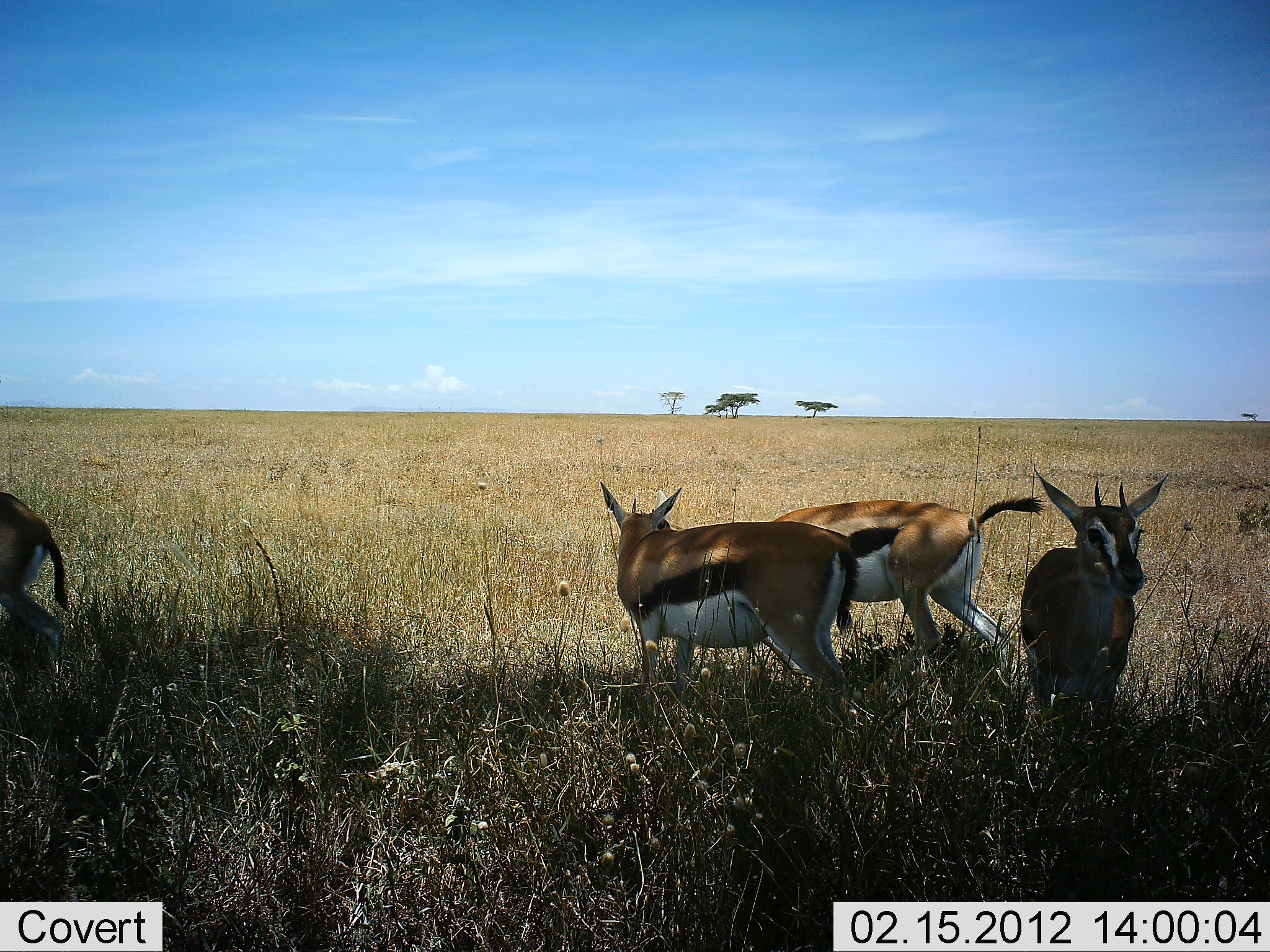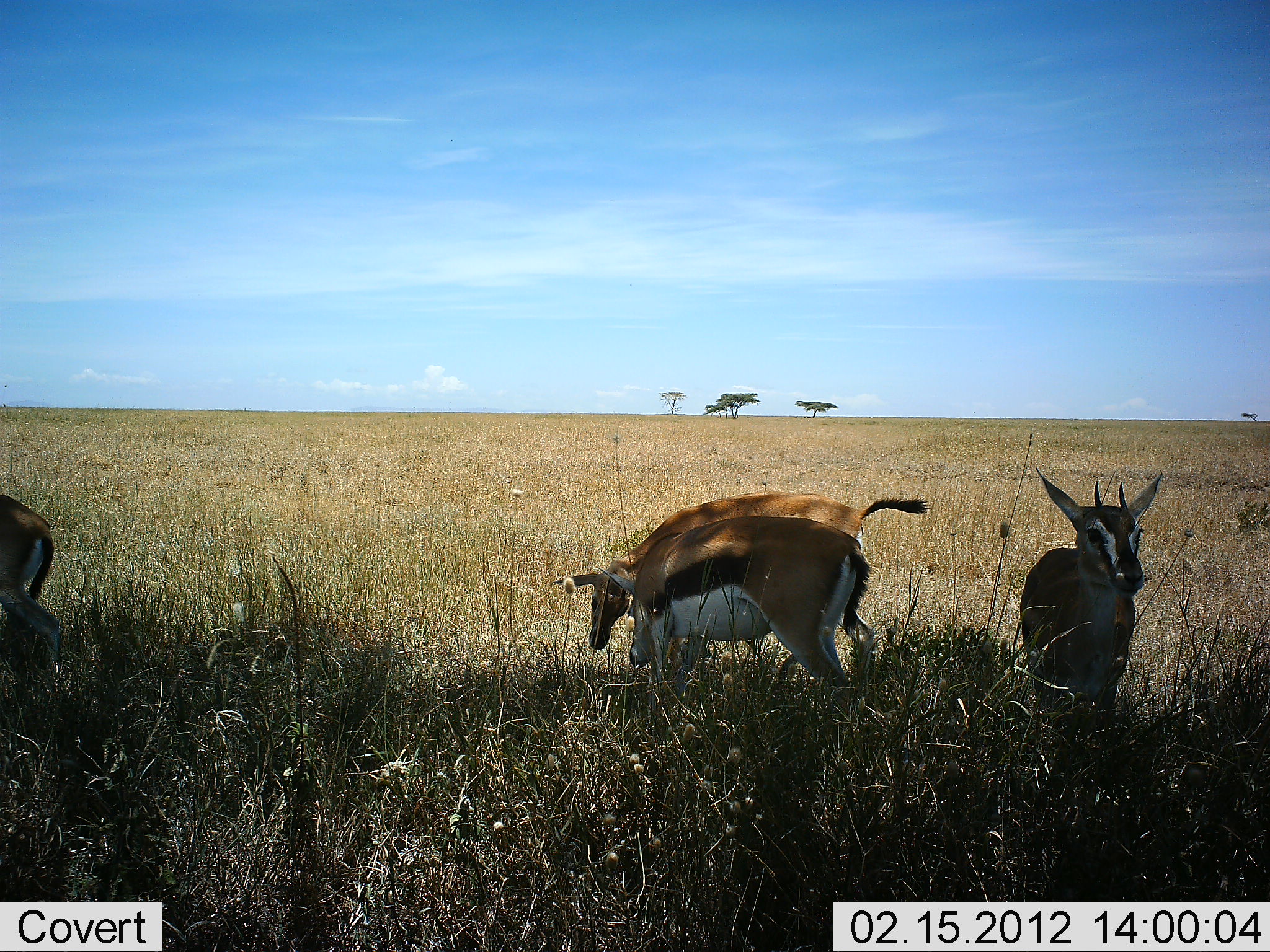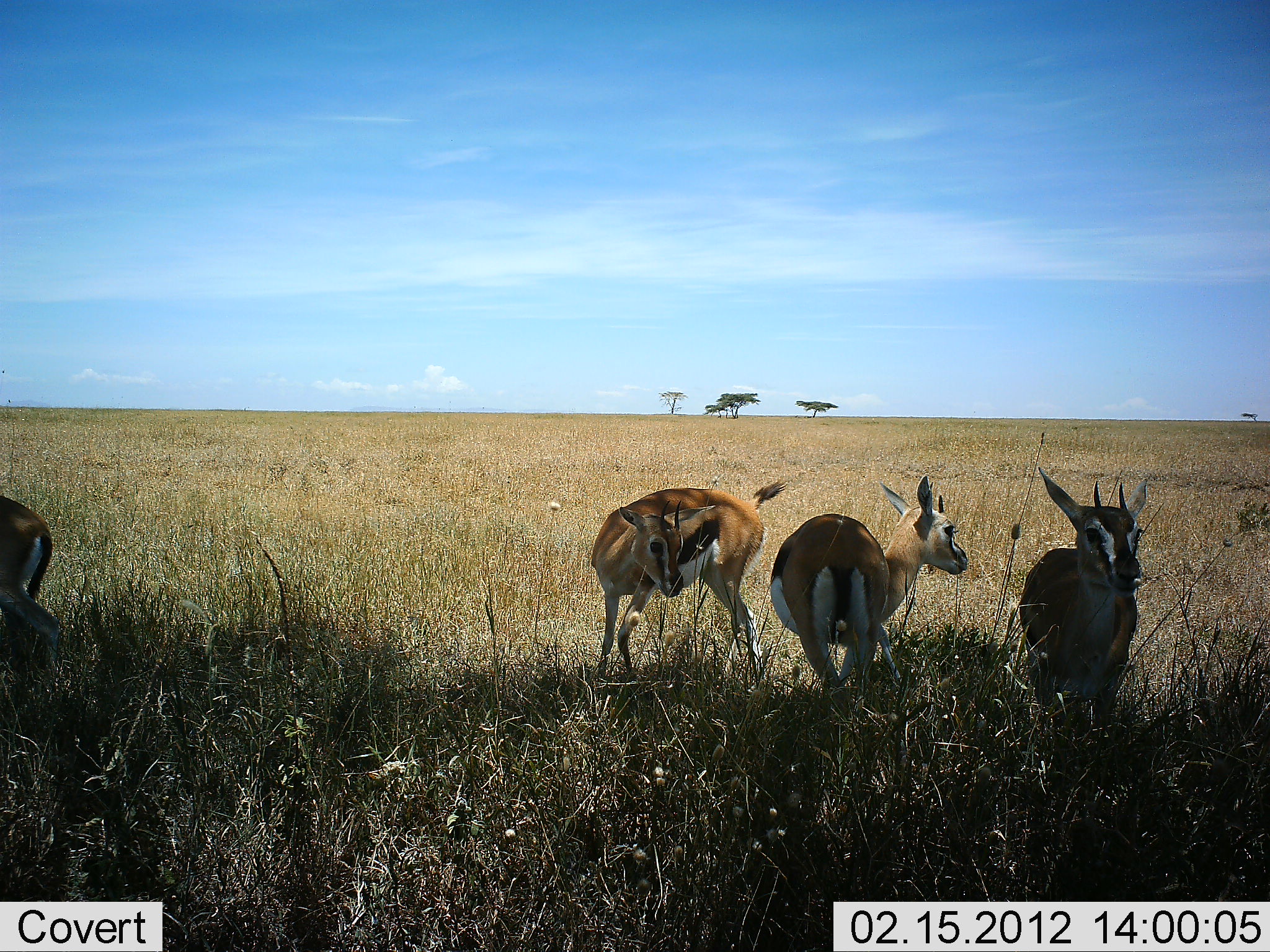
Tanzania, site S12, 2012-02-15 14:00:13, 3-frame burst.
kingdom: Animalia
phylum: Chordata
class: Mammalia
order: Artiodactyla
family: Bovidae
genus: Eudorcas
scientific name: Eudorcas thomsonii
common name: thomson's gazelle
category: gazellethomsons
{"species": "gazellethomsons (thomson's gazelle) (Eudorcas thomsonii)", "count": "4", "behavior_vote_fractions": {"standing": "86%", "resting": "5%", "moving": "19%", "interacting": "48%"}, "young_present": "10%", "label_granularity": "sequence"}